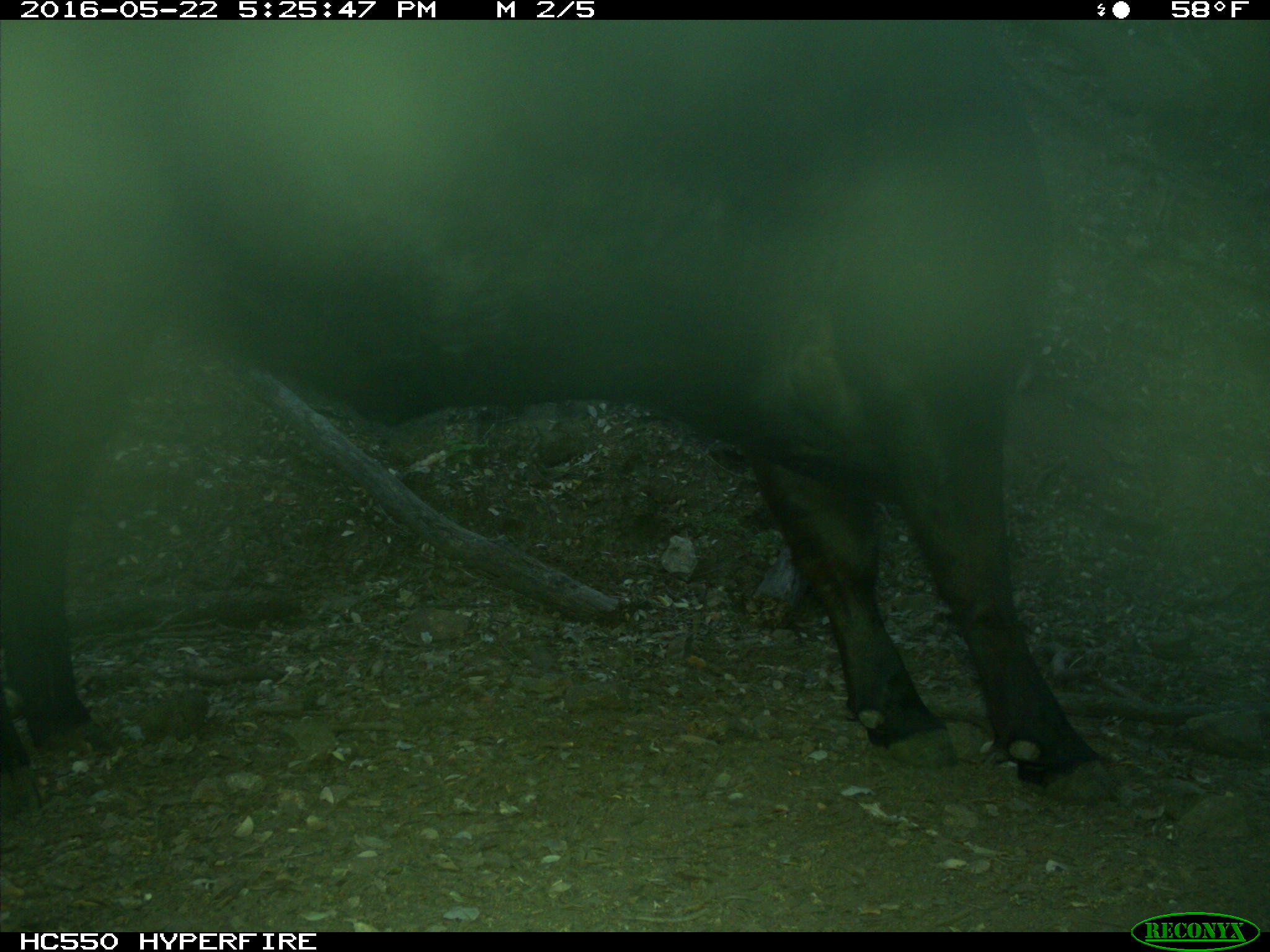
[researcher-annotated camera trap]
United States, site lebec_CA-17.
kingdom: Animalia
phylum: Chordata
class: Mammalia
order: Artiodactyla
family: Bovidae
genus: Bos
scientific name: Bos taurus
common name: domestic cow